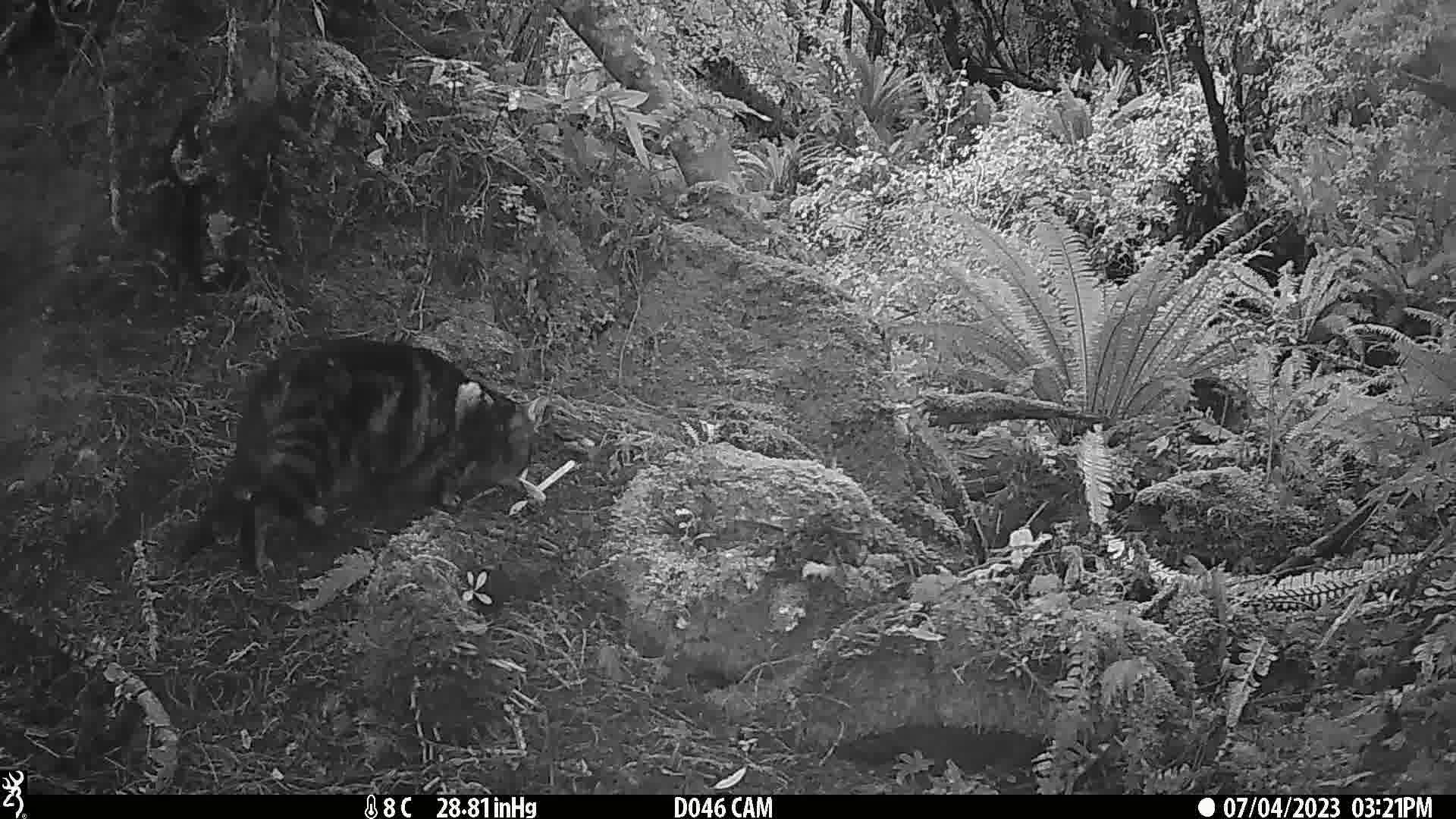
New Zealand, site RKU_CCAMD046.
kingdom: Animalia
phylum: Chordata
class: Mammalia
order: Carnivora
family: Felidae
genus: Felis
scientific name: Felis catus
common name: domestic cat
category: cat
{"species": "cat (domestic cat) (Felis catus)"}